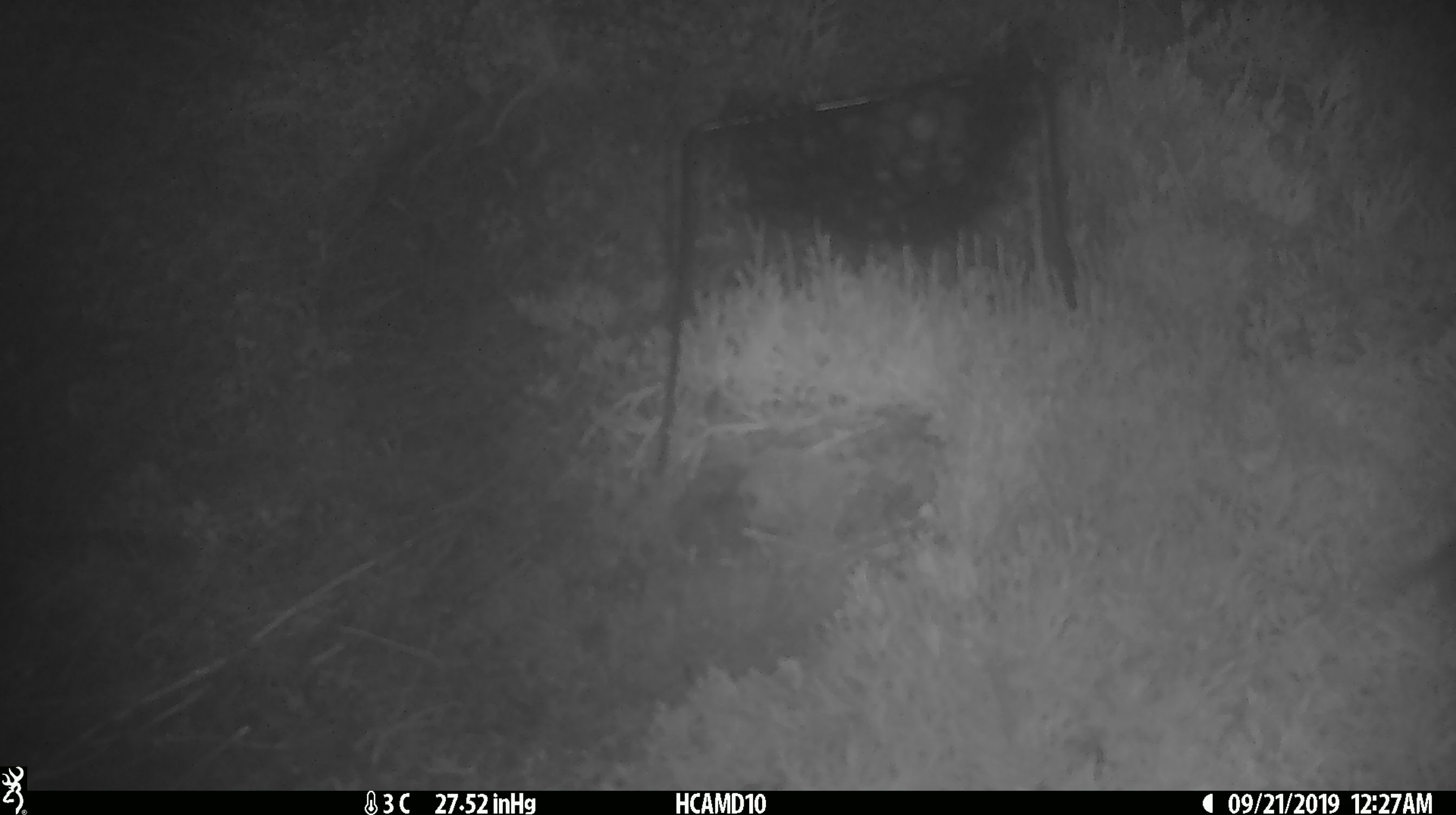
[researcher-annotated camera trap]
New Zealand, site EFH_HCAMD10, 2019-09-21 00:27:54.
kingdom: Animalia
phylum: Chordata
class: Mammalia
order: Rodentia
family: Muridae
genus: Mus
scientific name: Mus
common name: mouse